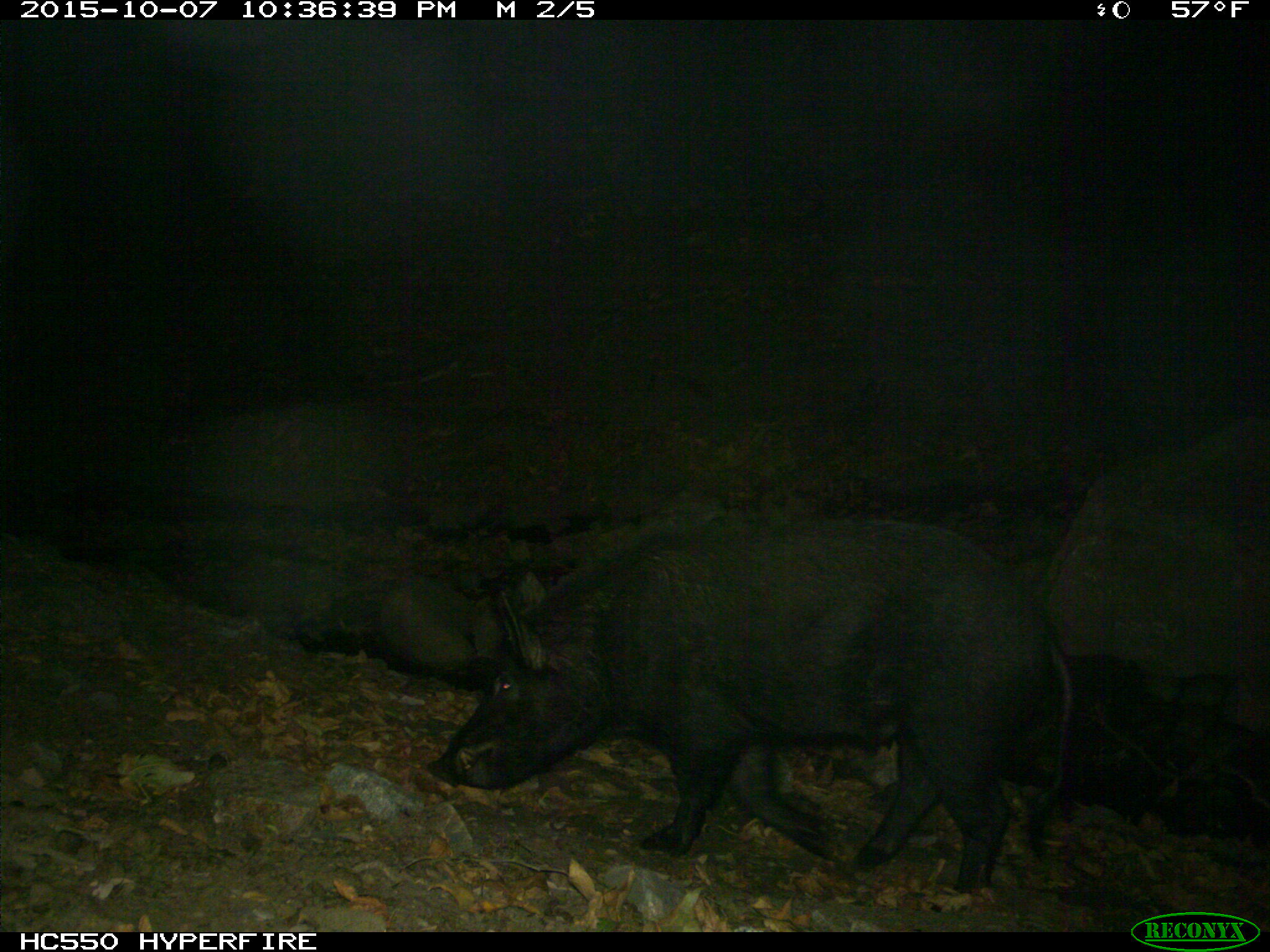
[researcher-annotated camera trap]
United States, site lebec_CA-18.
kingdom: Animalia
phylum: Chordata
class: Mammalia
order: Artiodactyla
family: Suidae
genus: Sus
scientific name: Sus scrofa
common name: wild boar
Sus scrofa (wild boar).